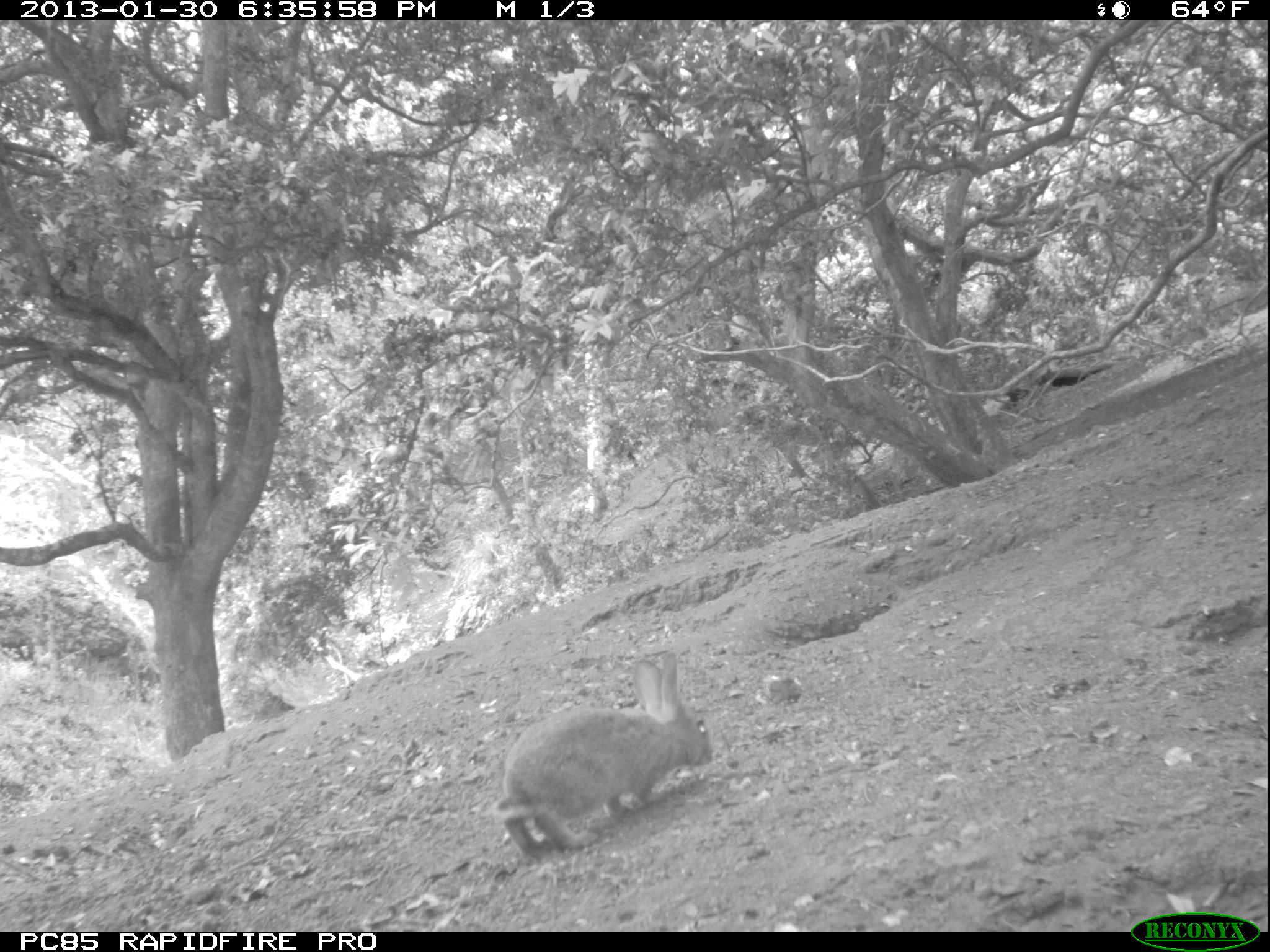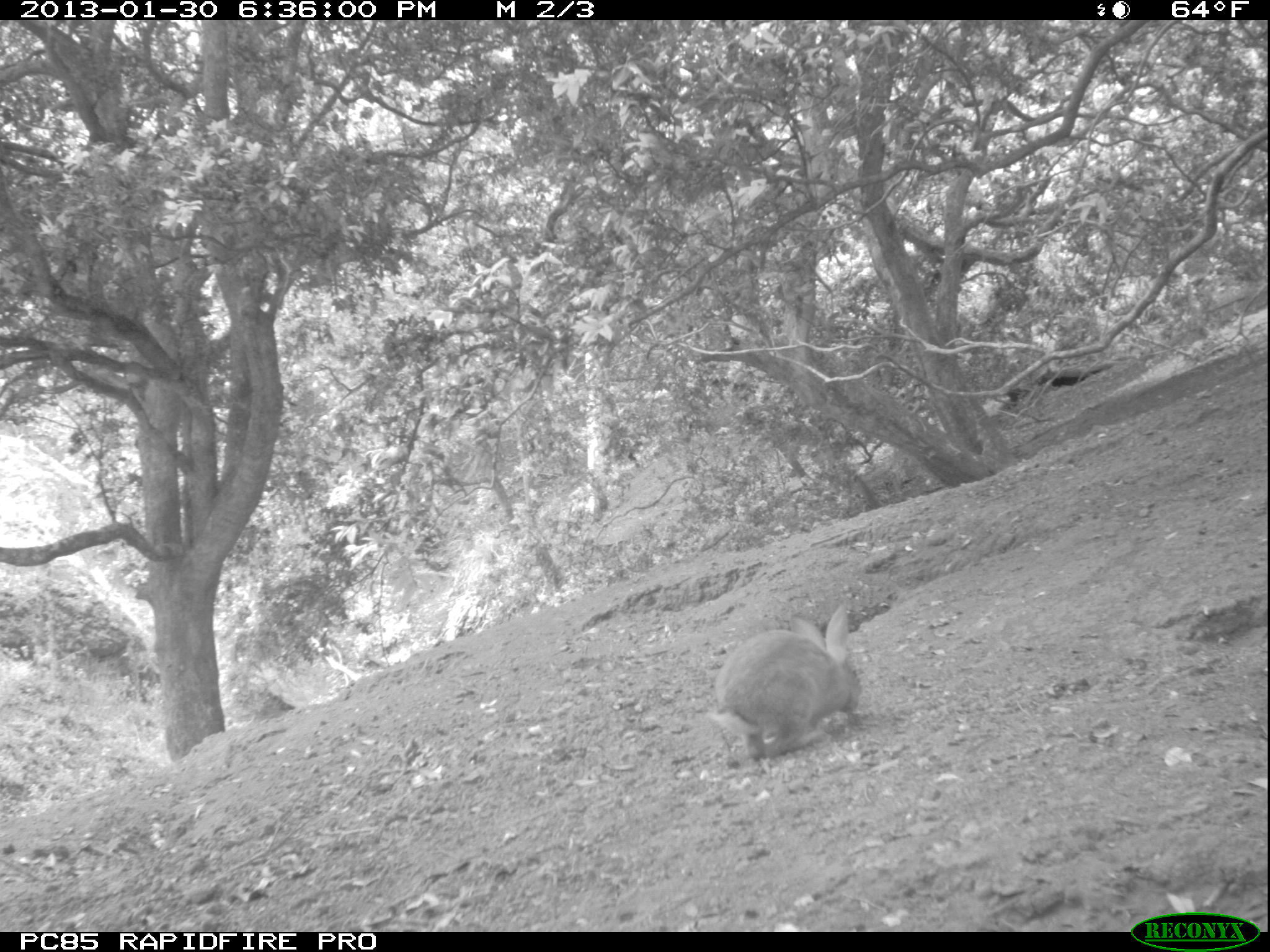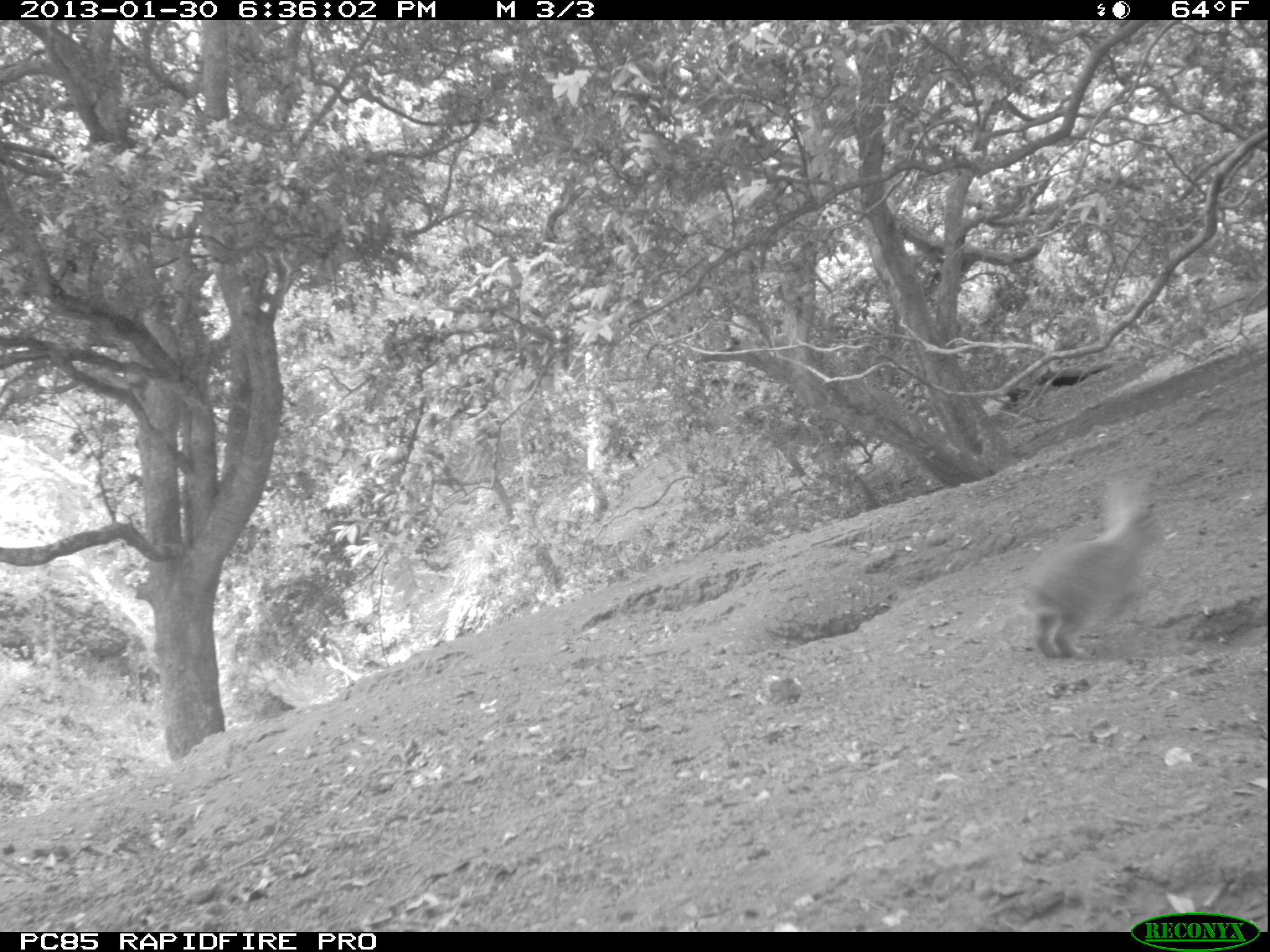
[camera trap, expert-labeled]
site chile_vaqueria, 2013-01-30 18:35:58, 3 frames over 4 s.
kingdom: Animalia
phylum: Chordata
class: Mammalia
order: Lagomorpha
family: Leporidae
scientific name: Leporidae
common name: rabbits and hares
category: rabbit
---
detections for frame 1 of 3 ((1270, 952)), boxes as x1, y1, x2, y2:
rabbit: 495, 650, 714, 864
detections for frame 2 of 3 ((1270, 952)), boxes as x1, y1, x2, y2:
rabbit: 706, 602, 861, 767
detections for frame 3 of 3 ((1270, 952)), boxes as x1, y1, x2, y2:
rabbit: 1022, 469, 1165, 662